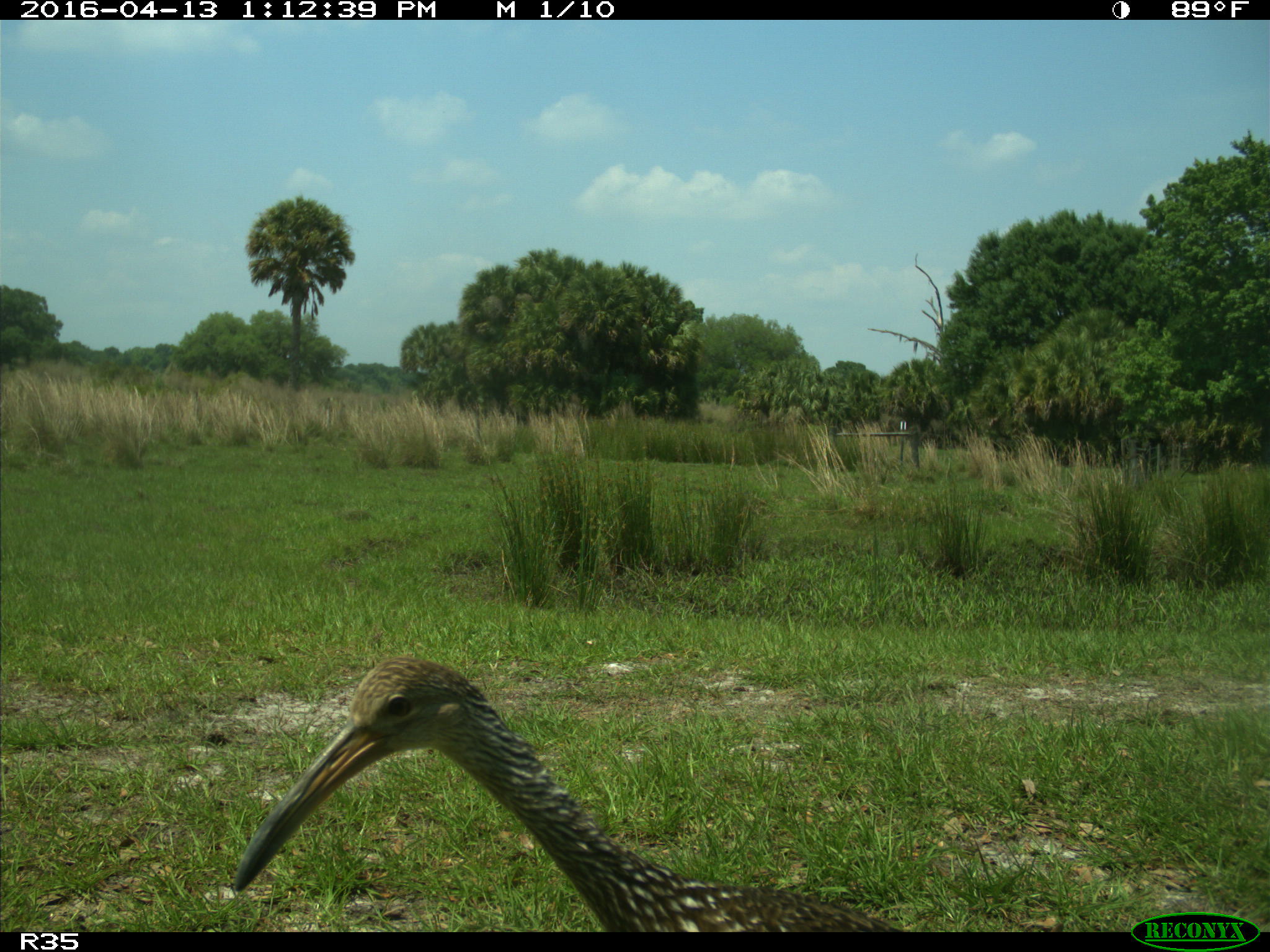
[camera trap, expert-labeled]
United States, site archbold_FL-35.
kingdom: Animalia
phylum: Chordata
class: Aves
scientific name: Aves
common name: birds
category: unidentified bird